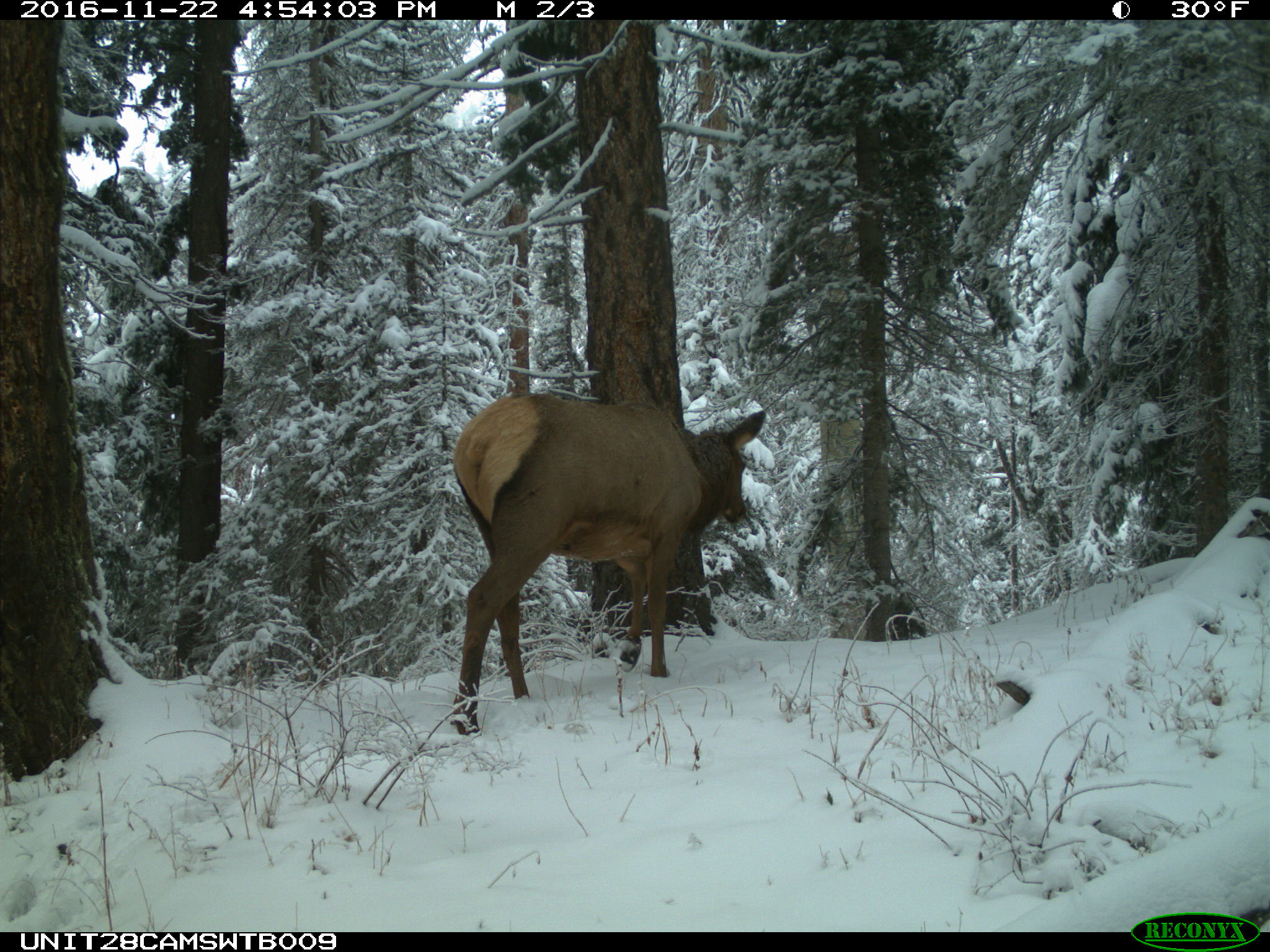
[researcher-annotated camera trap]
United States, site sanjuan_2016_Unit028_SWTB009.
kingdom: Animalia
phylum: Chordata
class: Mammalia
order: Artiodactyla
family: Cervidae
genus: Cervus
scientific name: Cervus elaphus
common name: red deer